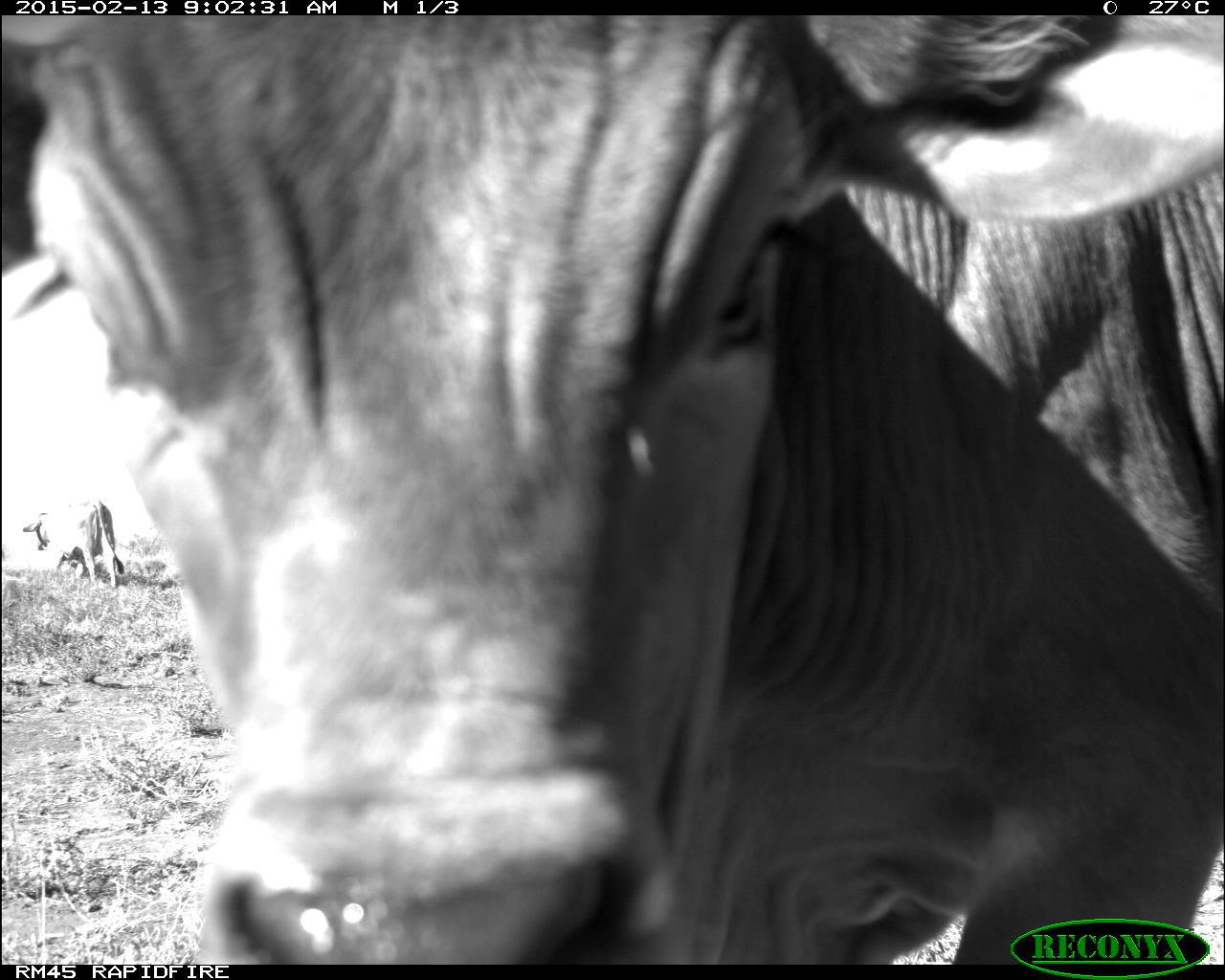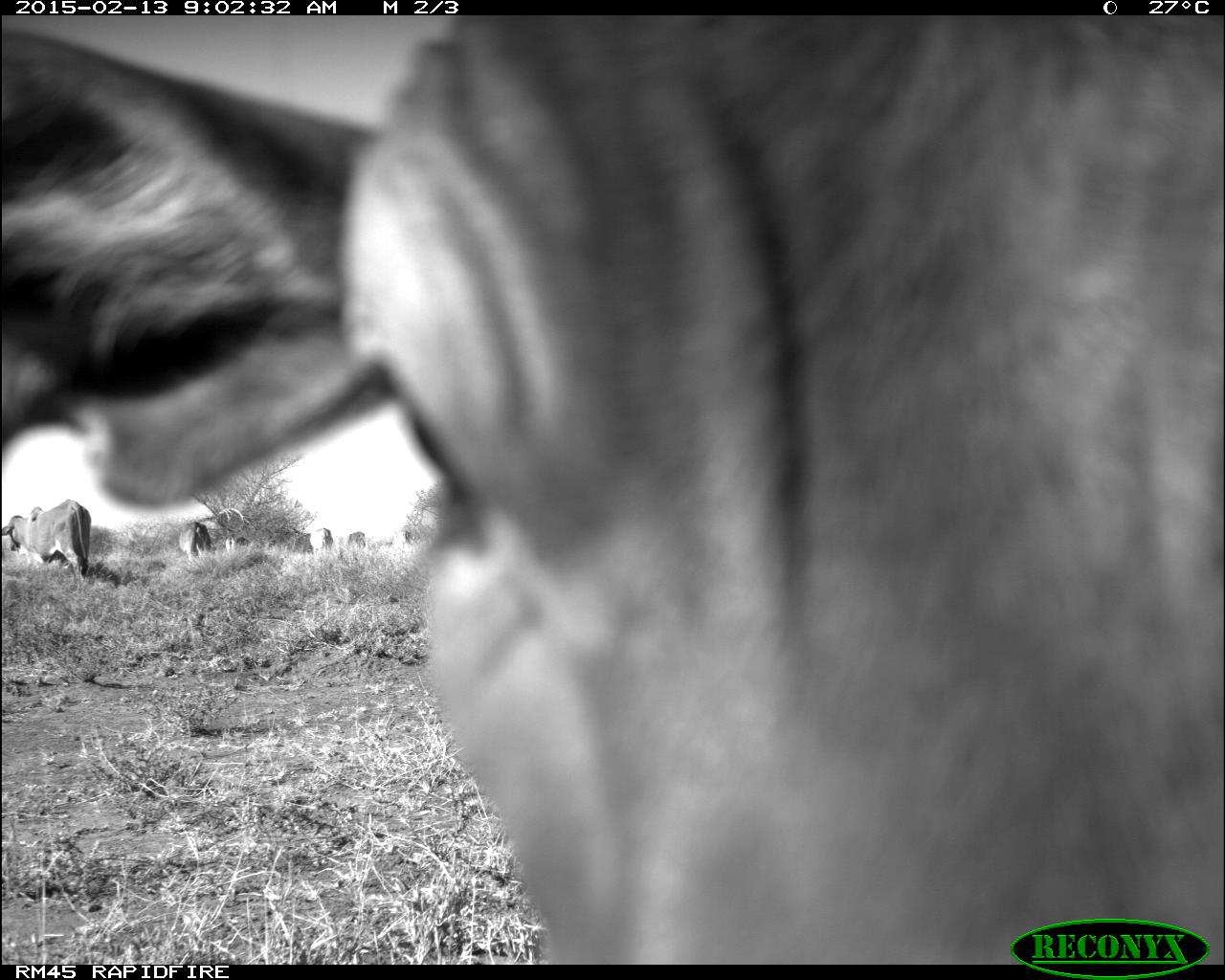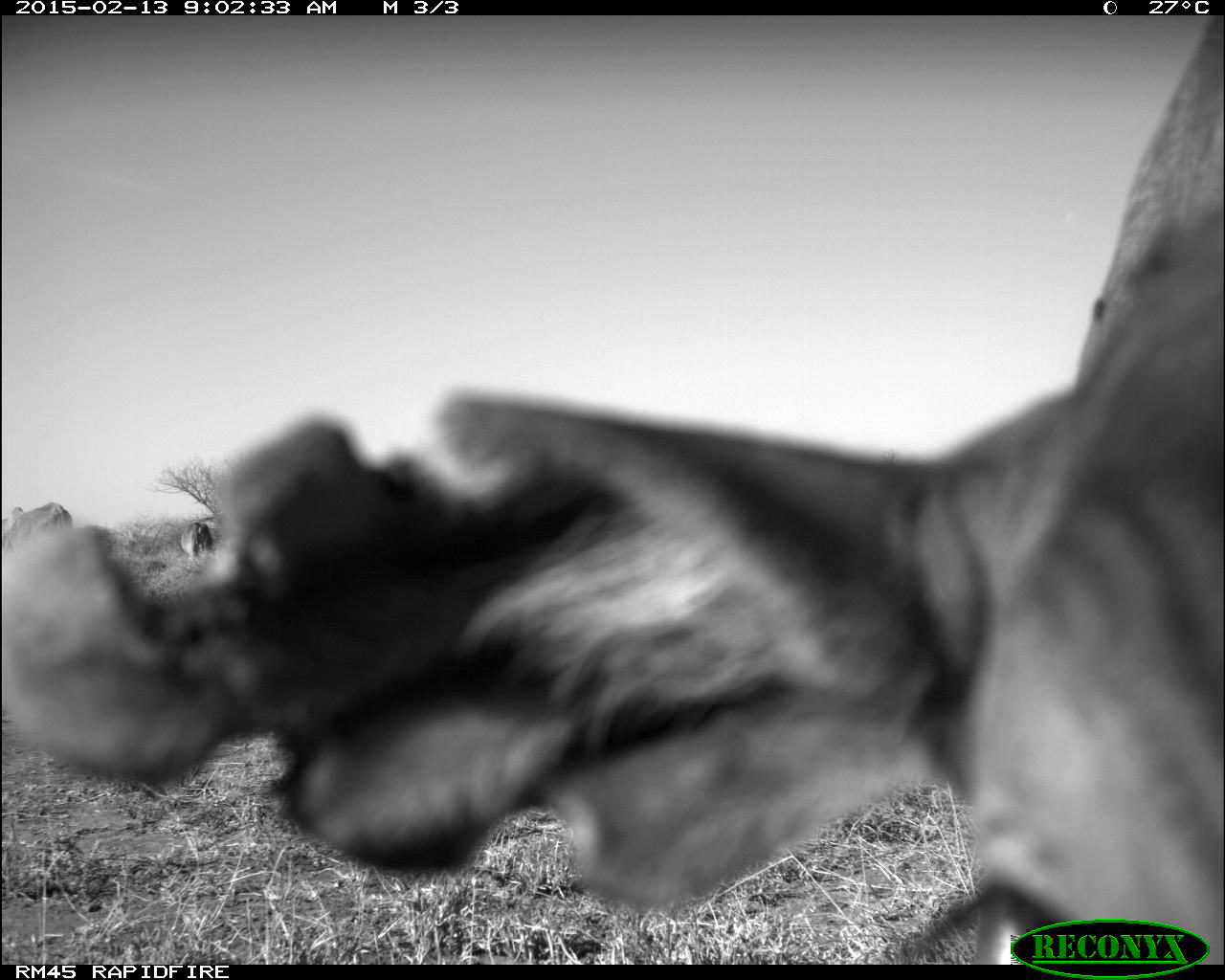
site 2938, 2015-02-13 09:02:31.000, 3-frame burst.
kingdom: Animalia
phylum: Chordata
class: Mammalia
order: Artiodactyla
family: Bovidae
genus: Bos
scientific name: Bos taurus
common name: domestic cattle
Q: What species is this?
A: Bos taurus (domestic cattle).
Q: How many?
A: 16.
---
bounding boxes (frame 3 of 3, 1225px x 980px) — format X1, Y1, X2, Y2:
bos taurus: 3, 18, 1225, 962; 14, 501, 71, 531; 178, 521, 213, 553